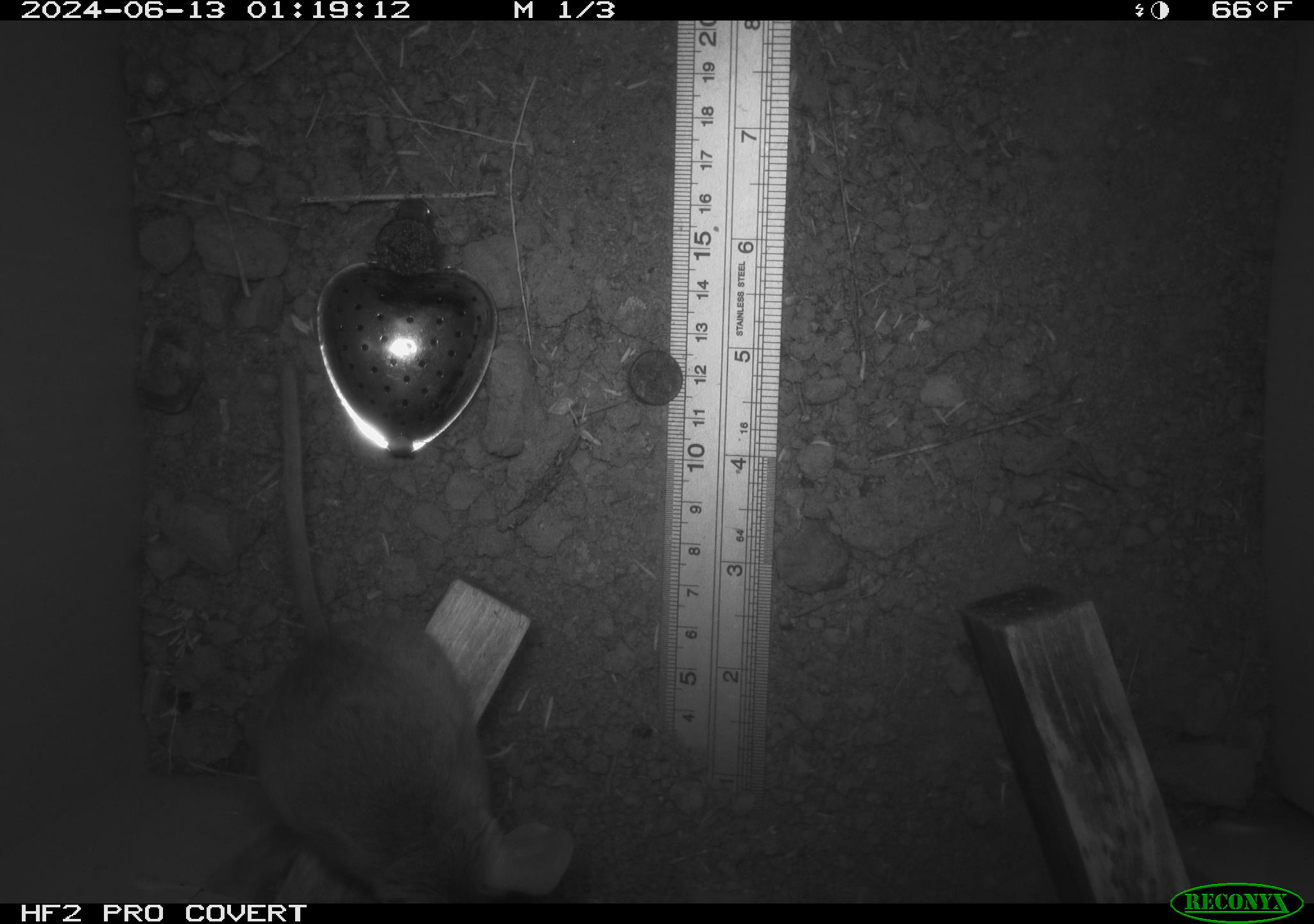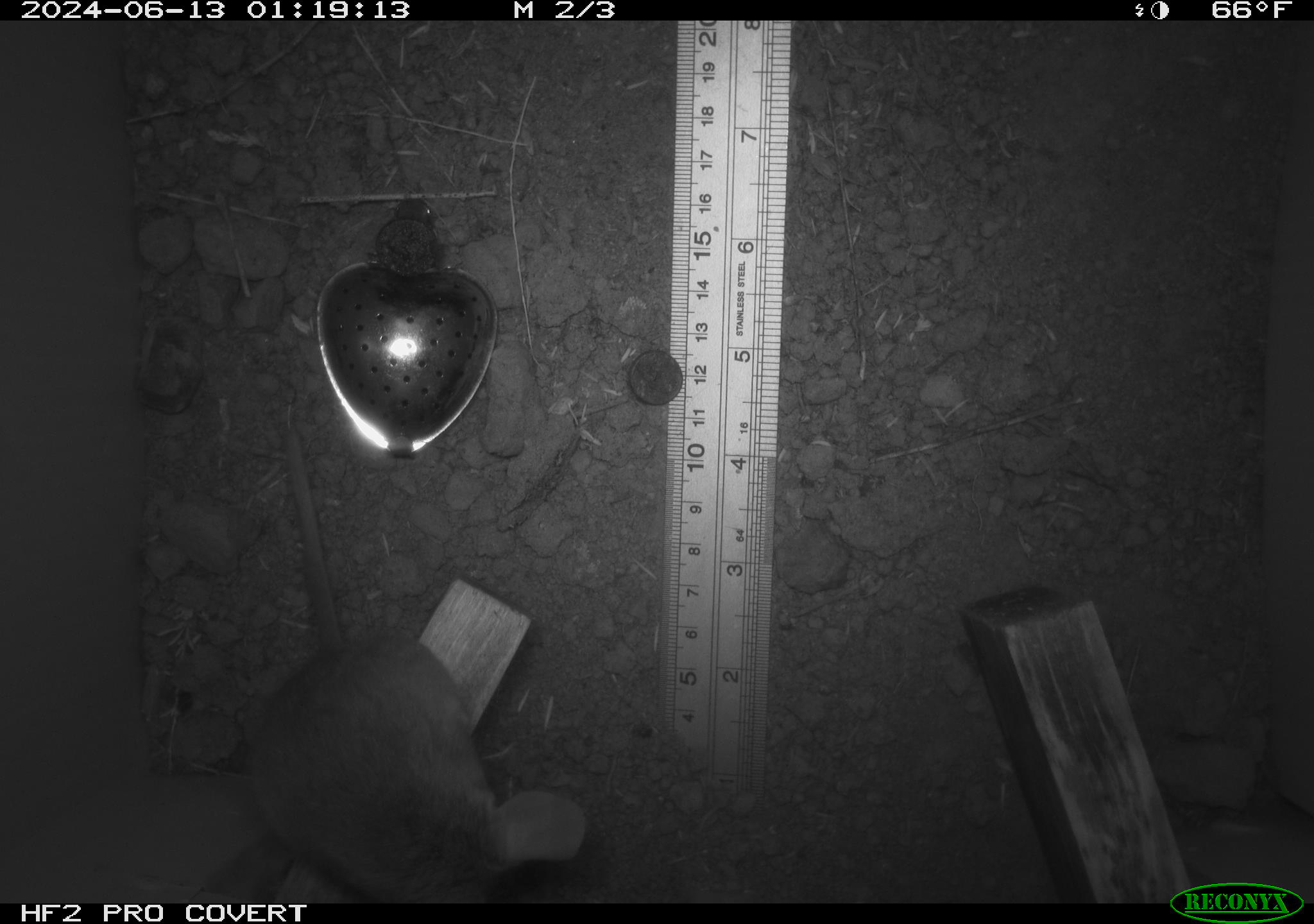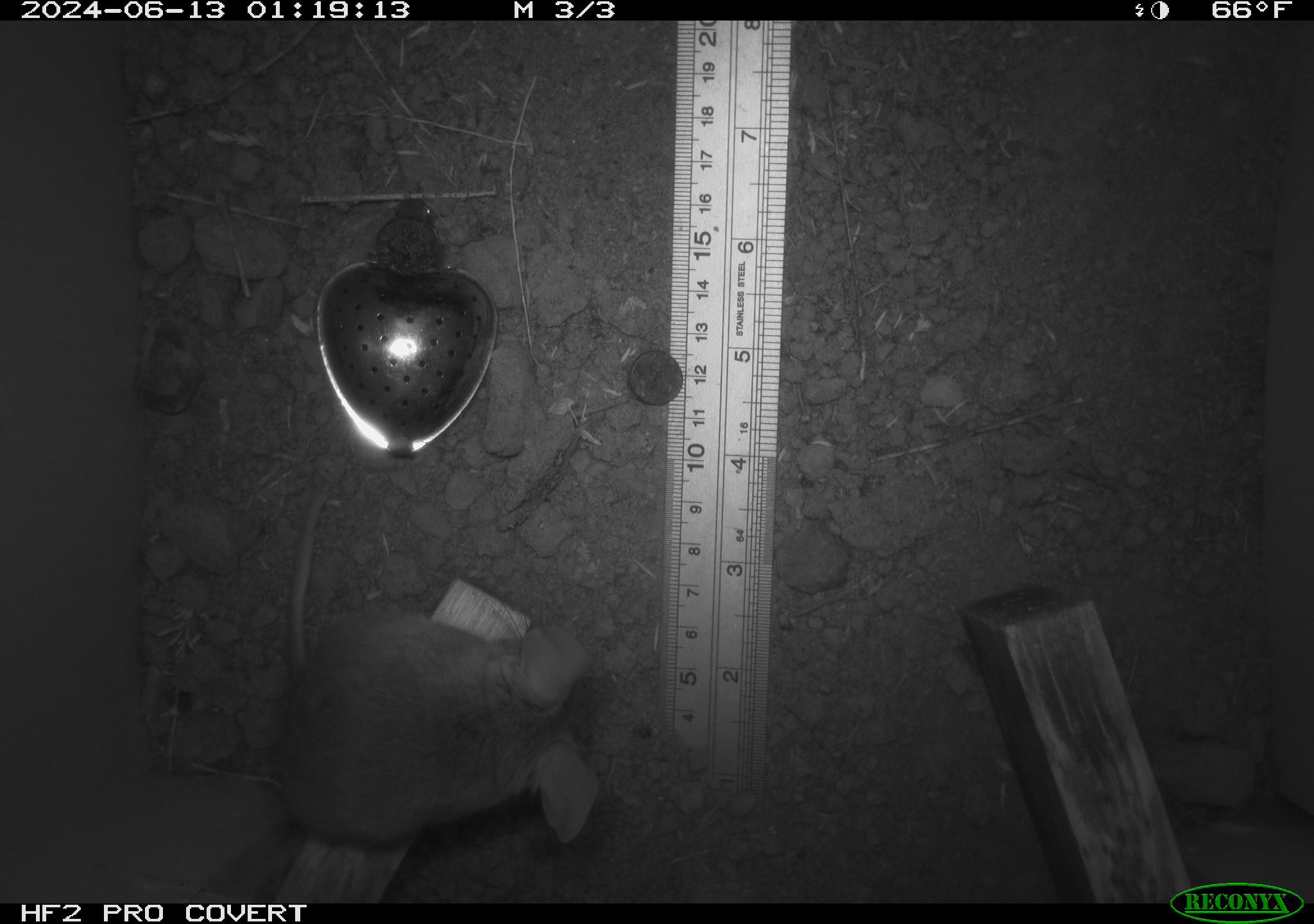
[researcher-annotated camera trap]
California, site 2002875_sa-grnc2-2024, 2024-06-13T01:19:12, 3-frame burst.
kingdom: Animalia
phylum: Chordata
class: Mammalia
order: Rodentia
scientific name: Rodentia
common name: rodent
Rodent (Rodentia).